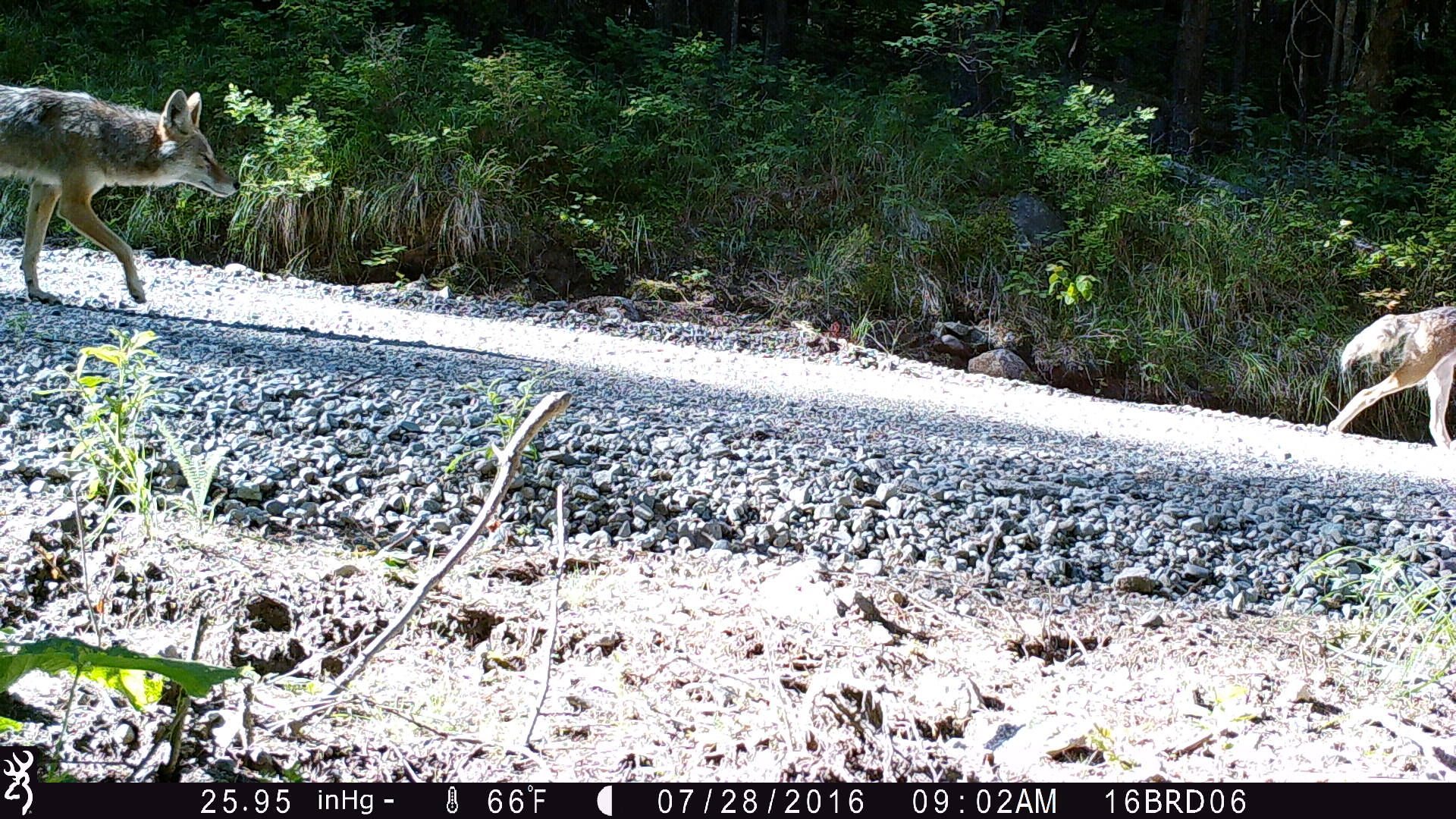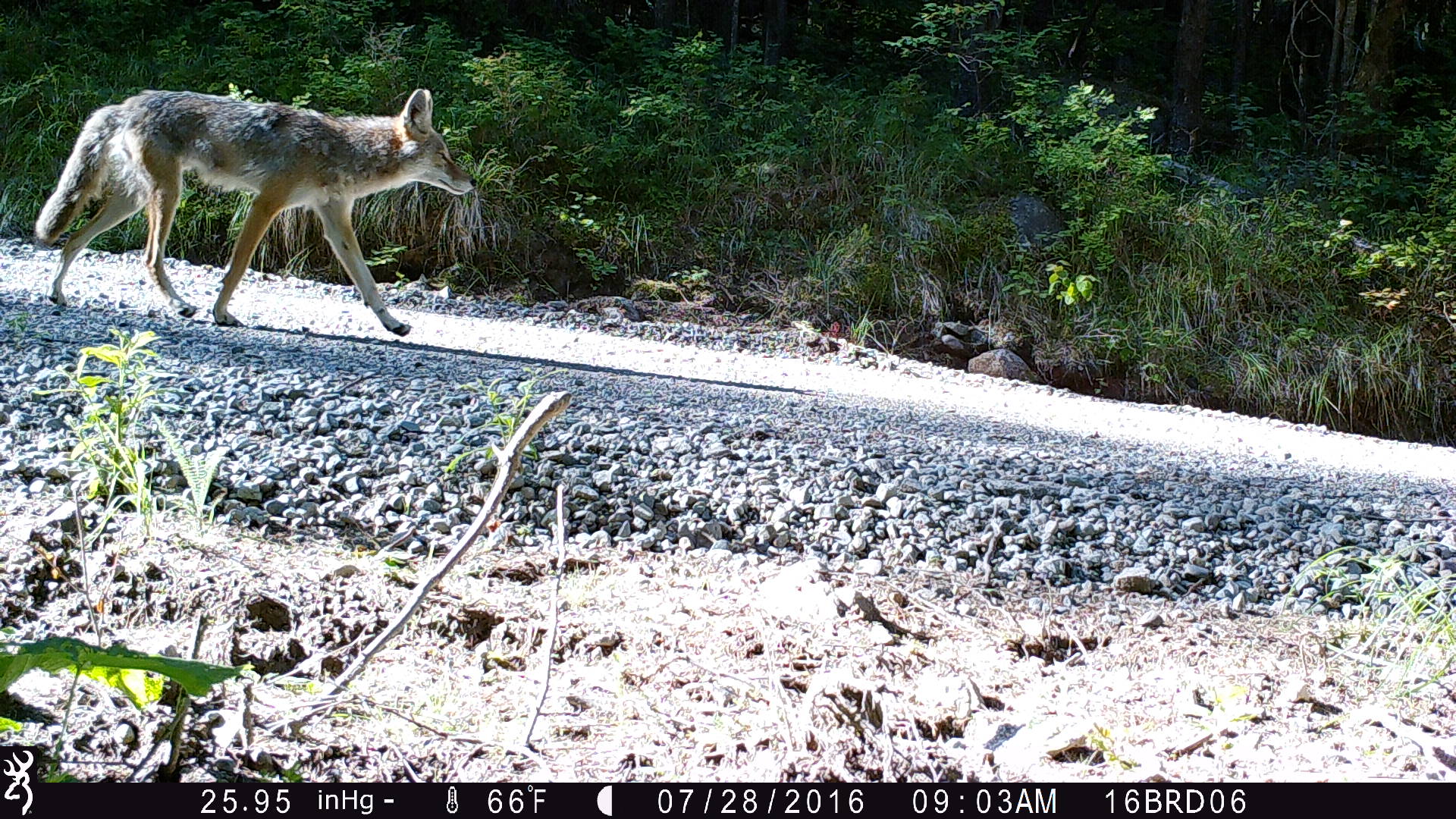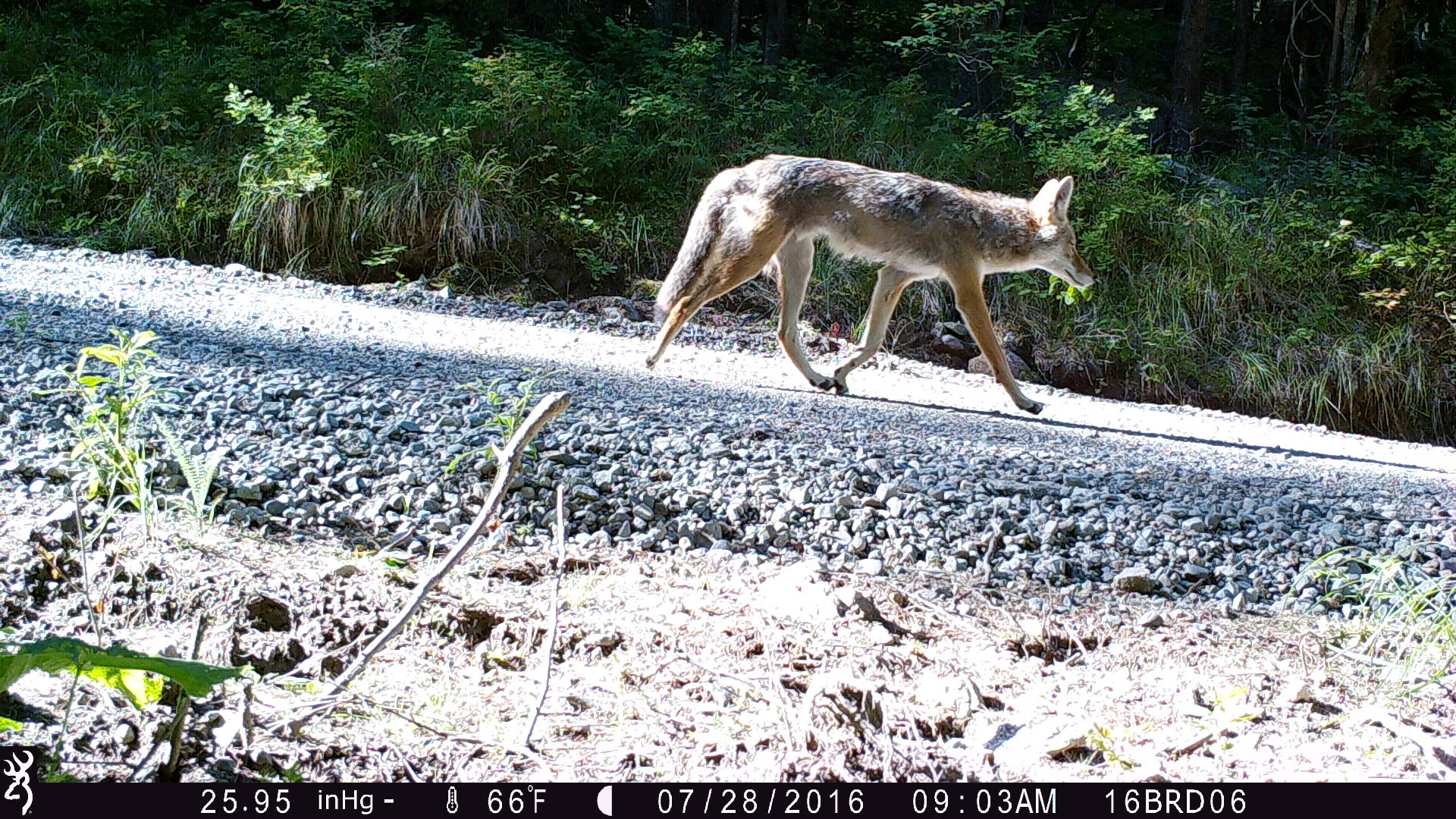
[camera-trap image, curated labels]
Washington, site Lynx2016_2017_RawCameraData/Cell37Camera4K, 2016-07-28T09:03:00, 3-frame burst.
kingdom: Animalia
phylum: Chordata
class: Mammalia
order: Carnivora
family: Canidae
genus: Canis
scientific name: Canis latrans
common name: coyote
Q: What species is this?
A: Canis latrans (coyote).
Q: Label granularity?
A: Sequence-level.